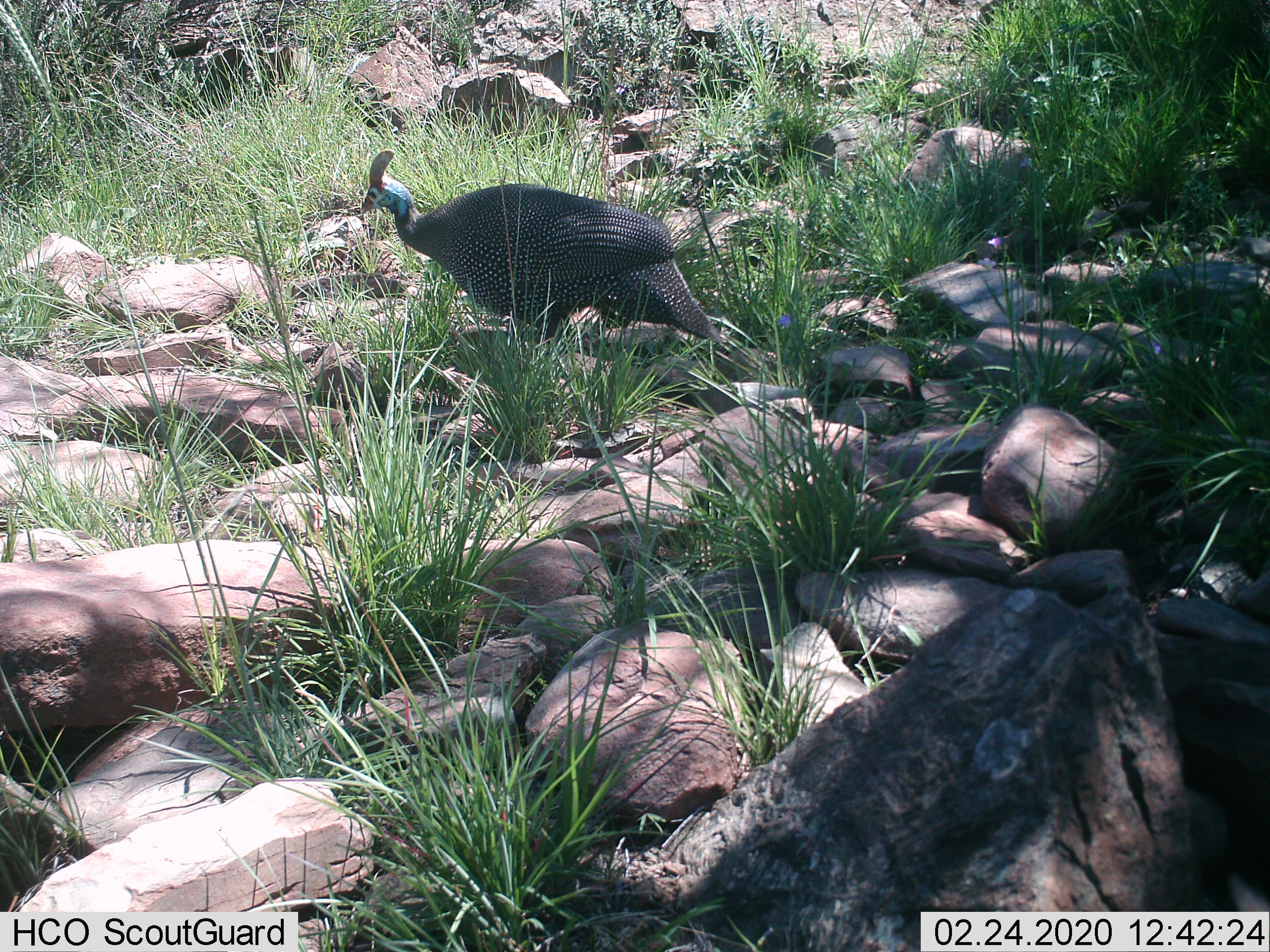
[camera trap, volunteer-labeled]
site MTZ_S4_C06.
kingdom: Animalia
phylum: Chordata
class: Aves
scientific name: Aves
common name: bird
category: birdother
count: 1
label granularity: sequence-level